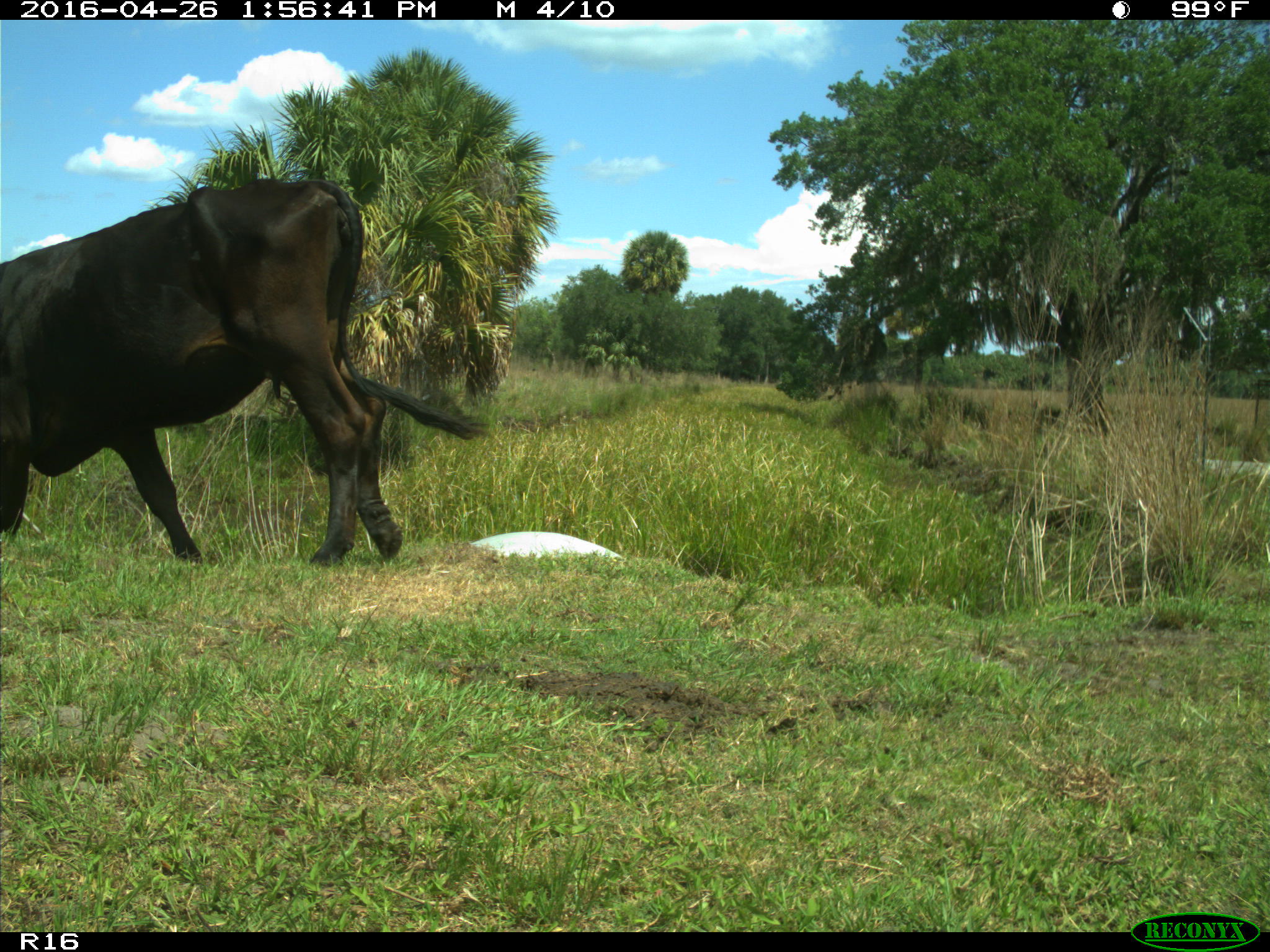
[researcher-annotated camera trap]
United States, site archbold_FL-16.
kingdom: Animalia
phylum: Chordata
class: Mammalia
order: Artiodactyla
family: Bovidae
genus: Bos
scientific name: Bos taurus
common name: domestic cow